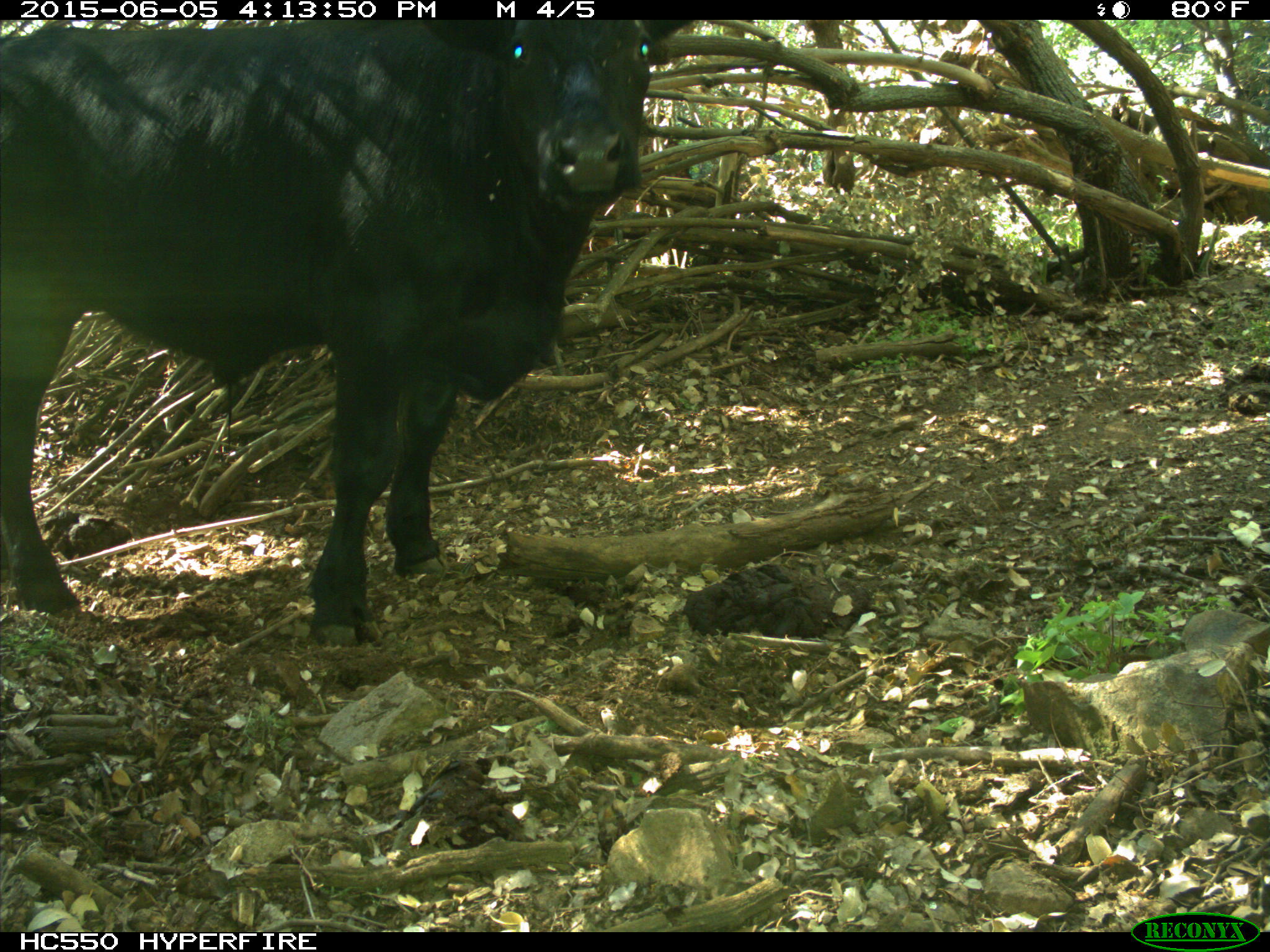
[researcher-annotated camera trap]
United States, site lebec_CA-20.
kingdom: Animalia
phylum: Chordata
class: Mammalia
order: Artiodactyla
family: Bovidae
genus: Bos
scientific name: Bos taurus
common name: domestic cow